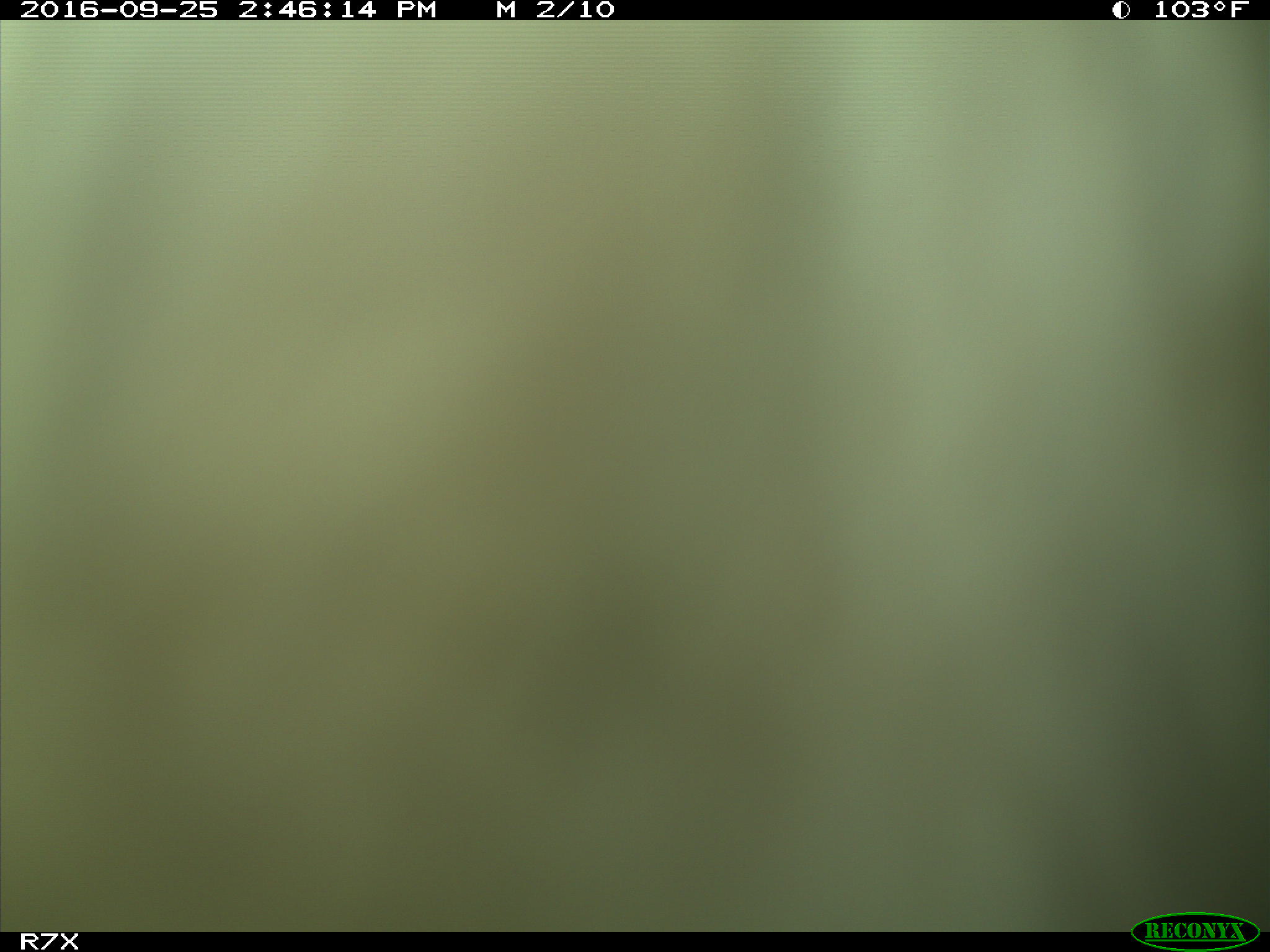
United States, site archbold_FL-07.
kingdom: Animalia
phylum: Chordata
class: Mammalia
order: Artiodactyla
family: Bovidae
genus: Bos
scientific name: Bos taurus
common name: domestic cow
Bos taurus (domestic cow).